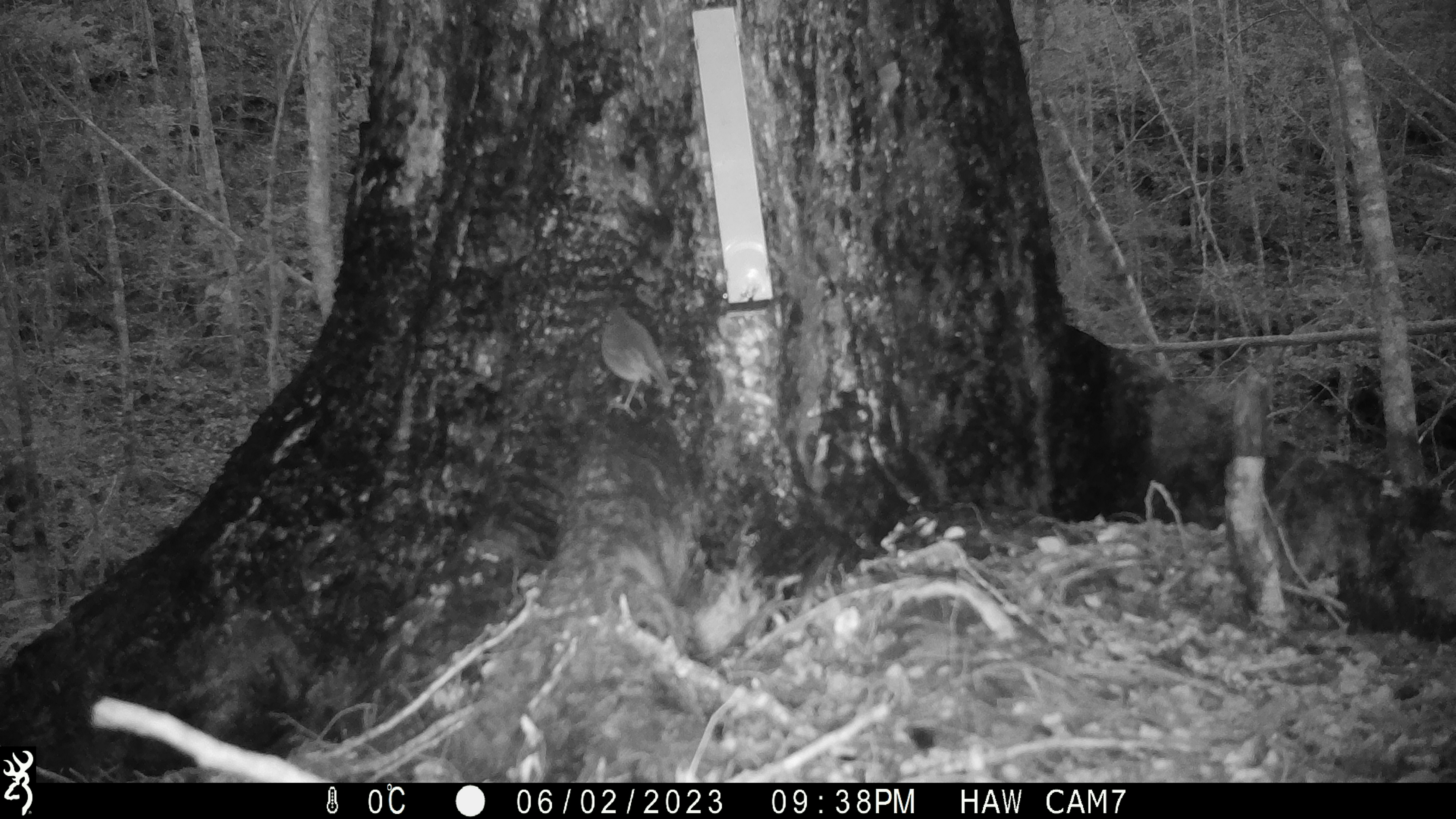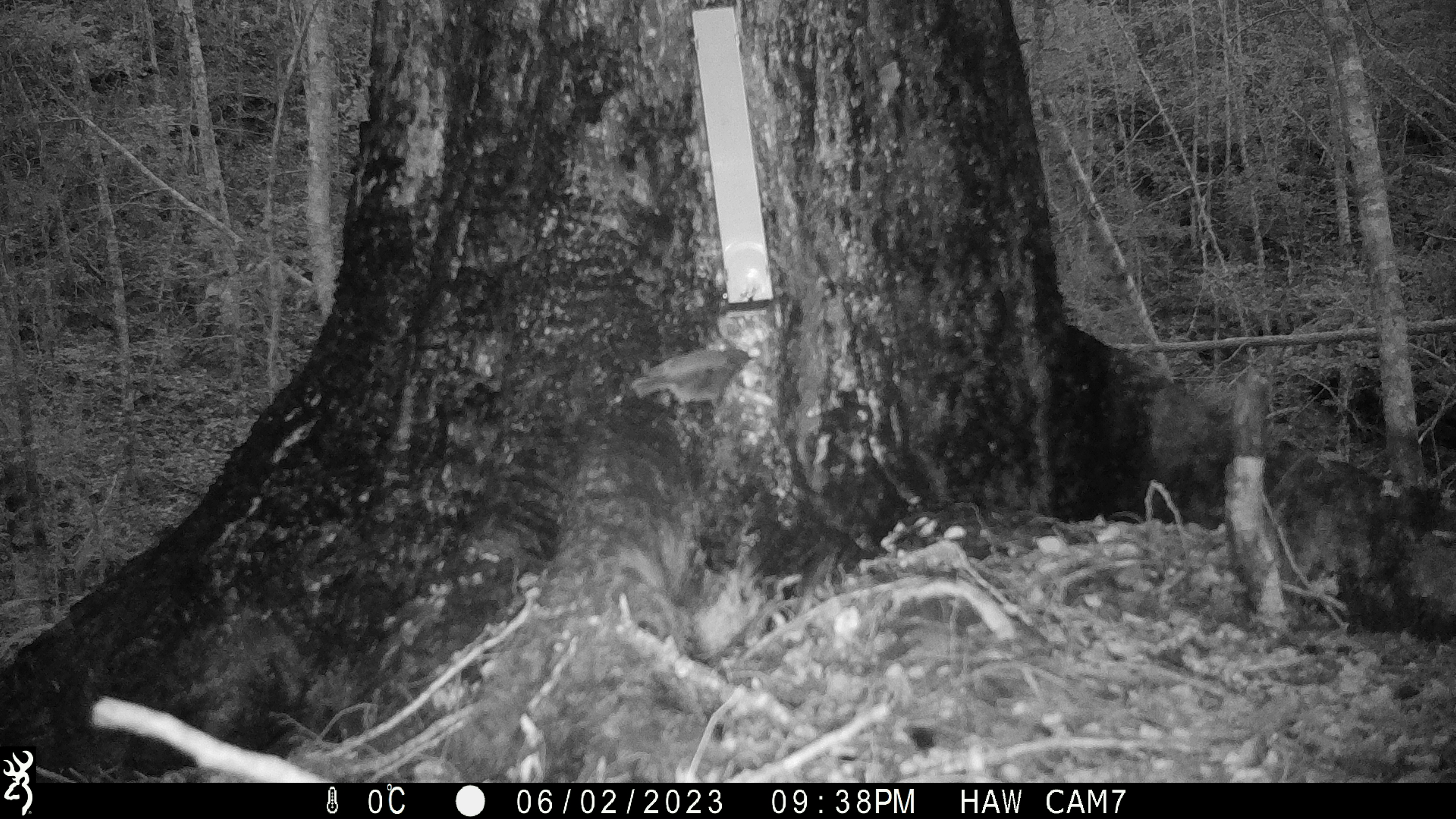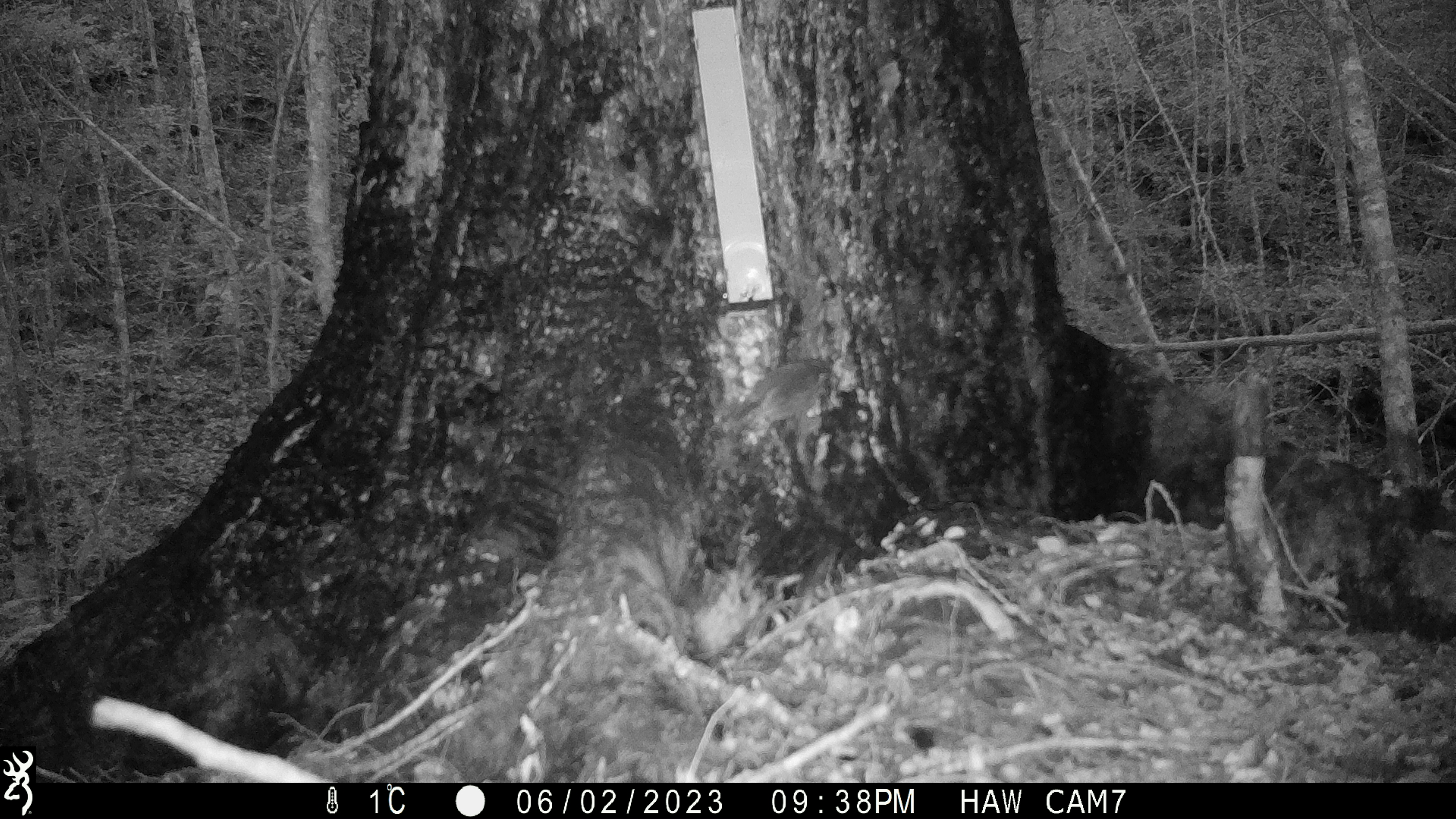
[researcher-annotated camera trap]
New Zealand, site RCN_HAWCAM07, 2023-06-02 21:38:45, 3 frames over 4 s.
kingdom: Animalia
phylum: Chordata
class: Aves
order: Passeriformes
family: Petroicidae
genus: Petroica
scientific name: Petroica australis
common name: new zealand robin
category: robin